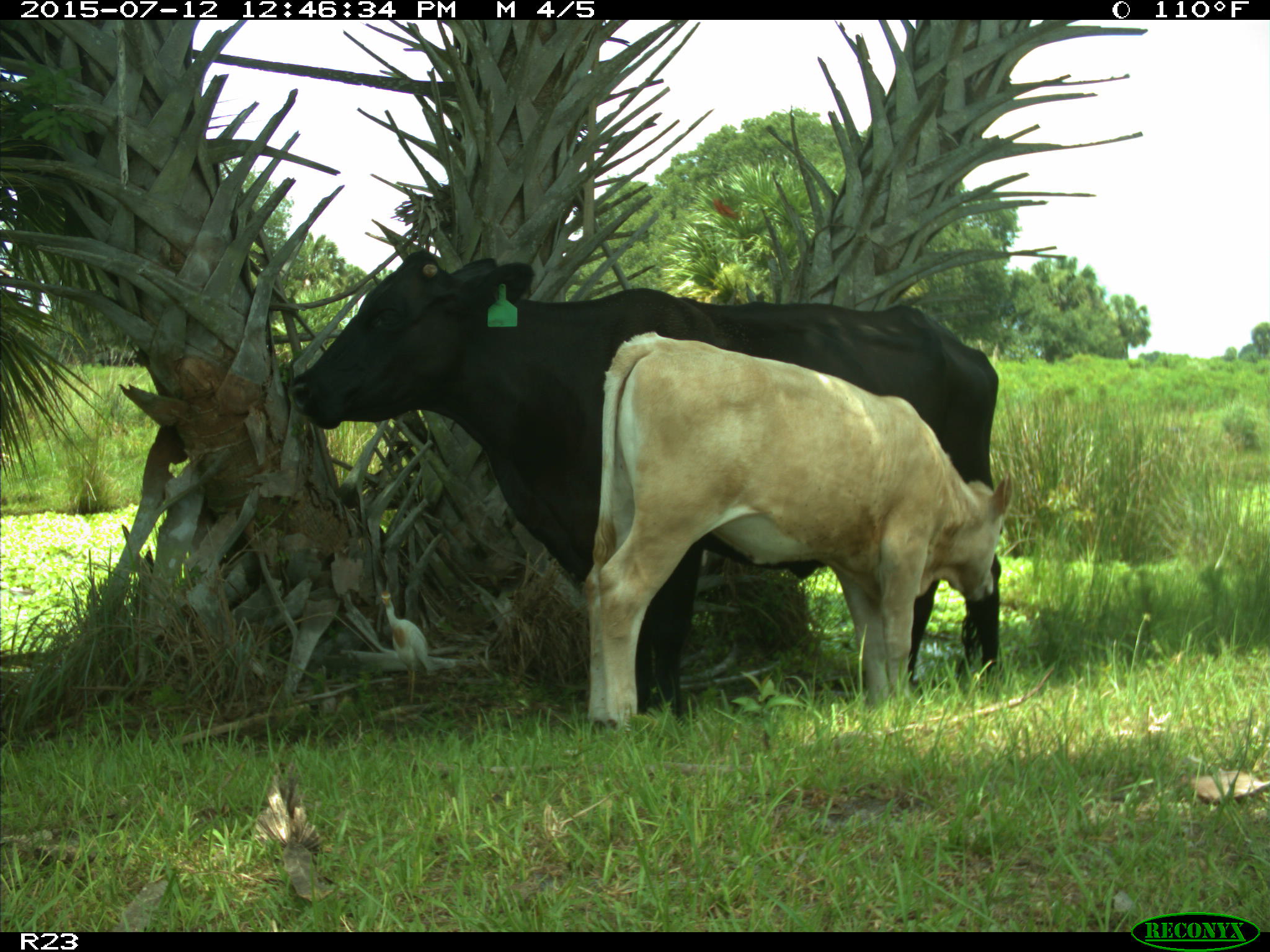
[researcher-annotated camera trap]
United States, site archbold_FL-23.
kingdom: Animalia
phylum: Chordata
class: Mammalia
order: Artiodactyla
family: Bovidae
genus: Bos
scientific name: Bos taurus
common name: domestic cow